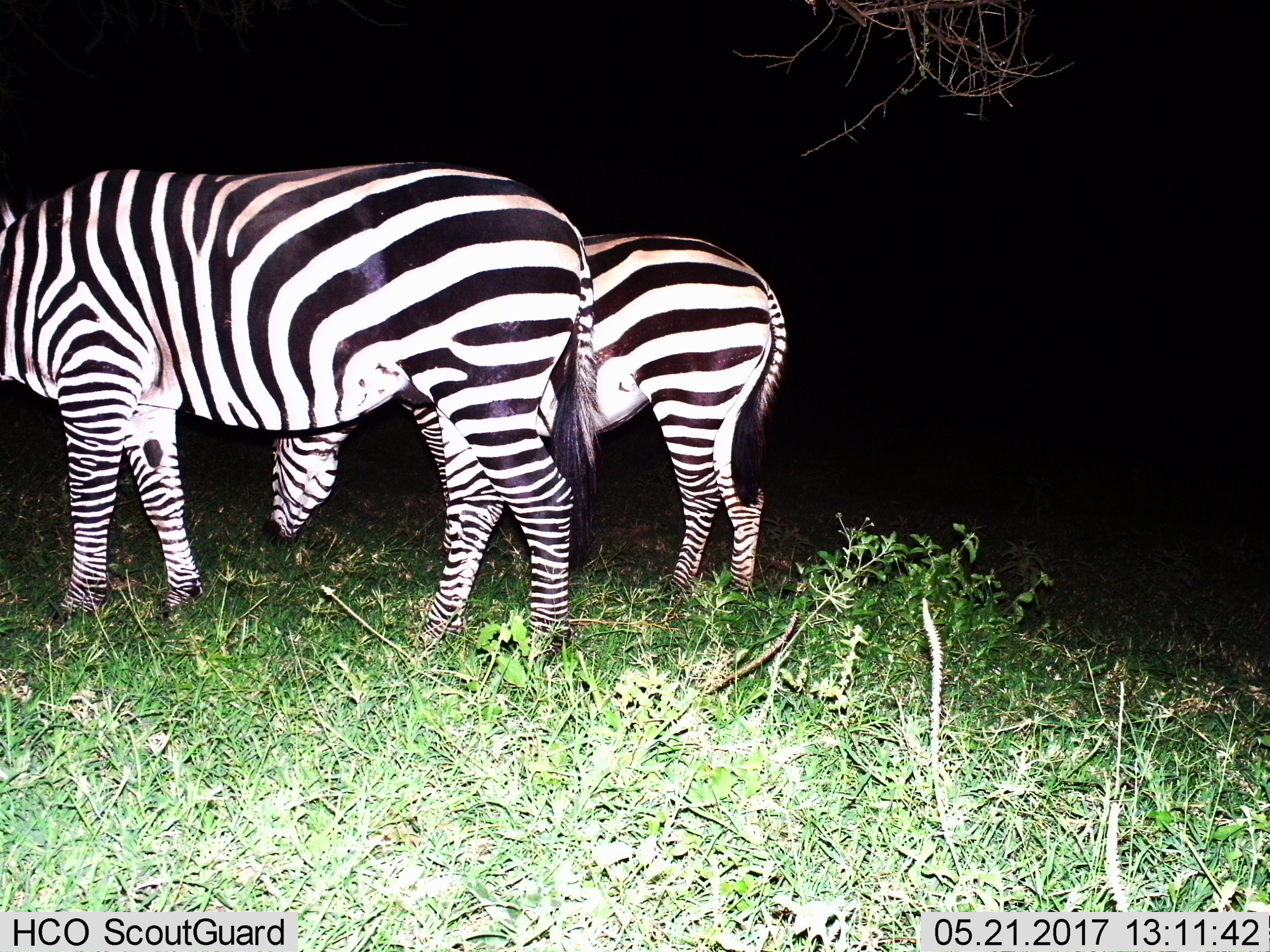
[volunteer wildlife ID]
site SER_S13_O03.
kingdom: Animalia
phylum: Chordata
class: Mammalia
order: Perissodactyla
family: Equidae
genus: Equus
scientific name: Equus quagga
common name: plains zebra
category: zebraplains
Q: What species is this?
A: Zebraplains (plains zebra) (Equus quagga).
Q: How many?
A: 2.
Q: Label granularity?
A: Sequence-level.